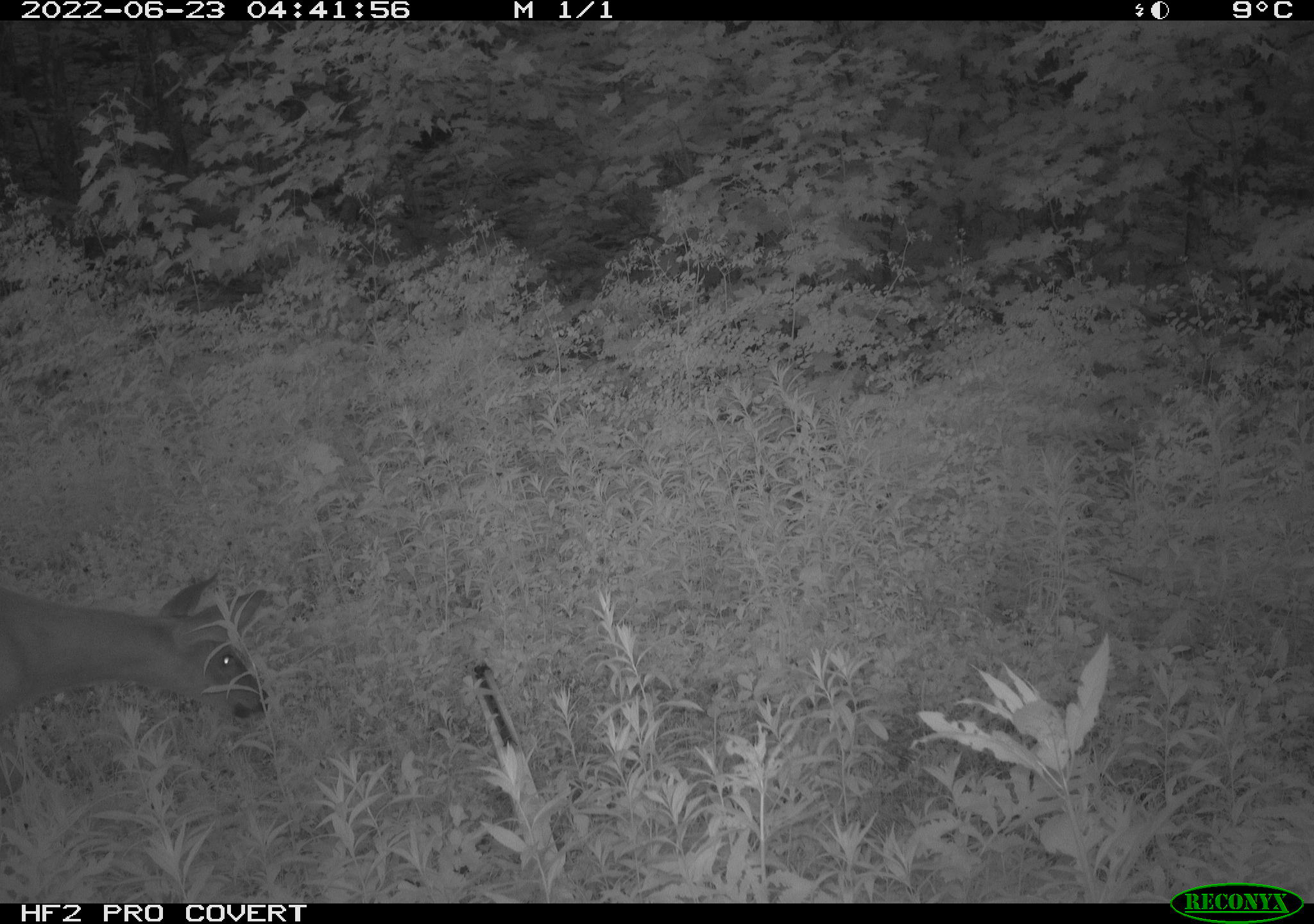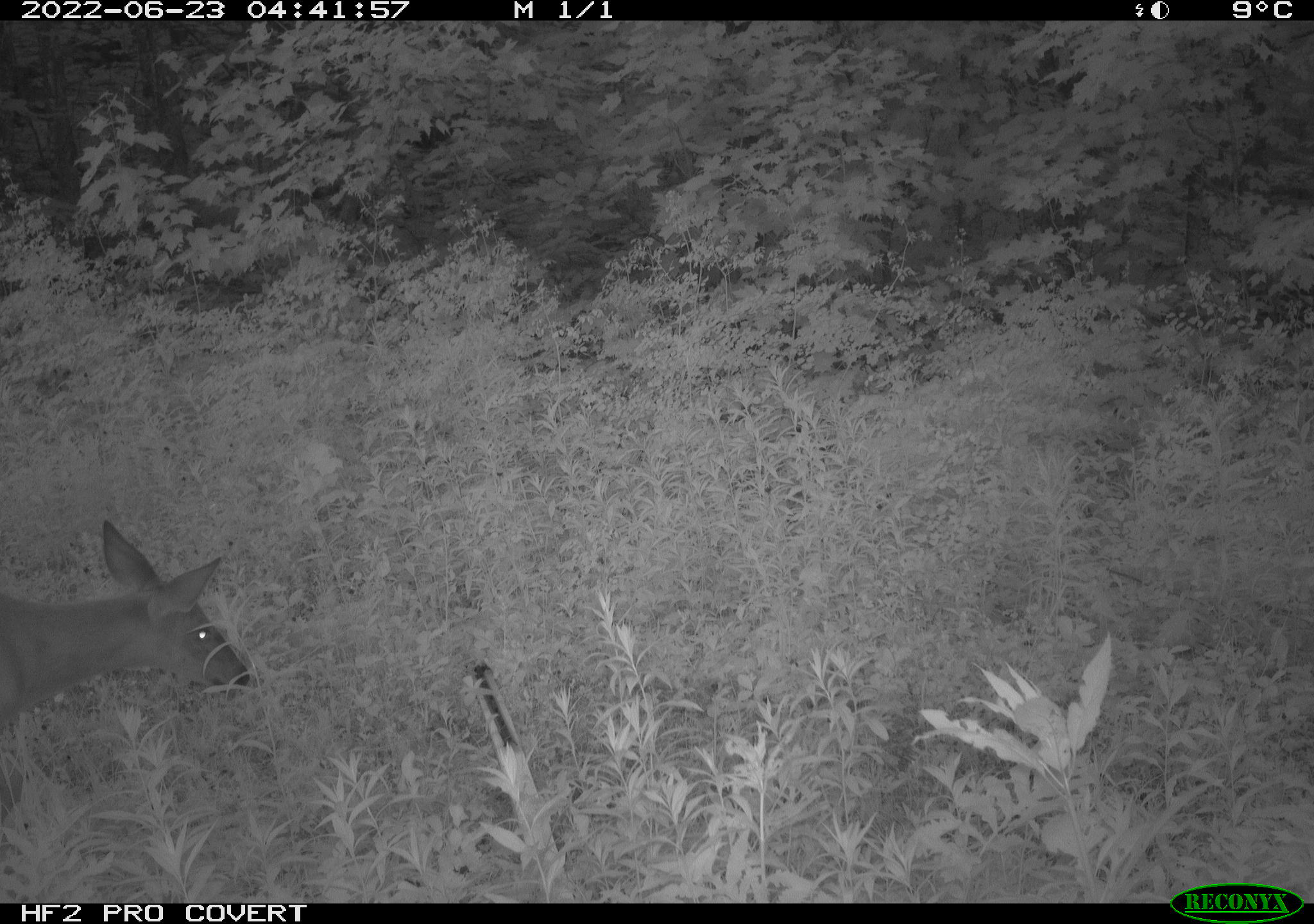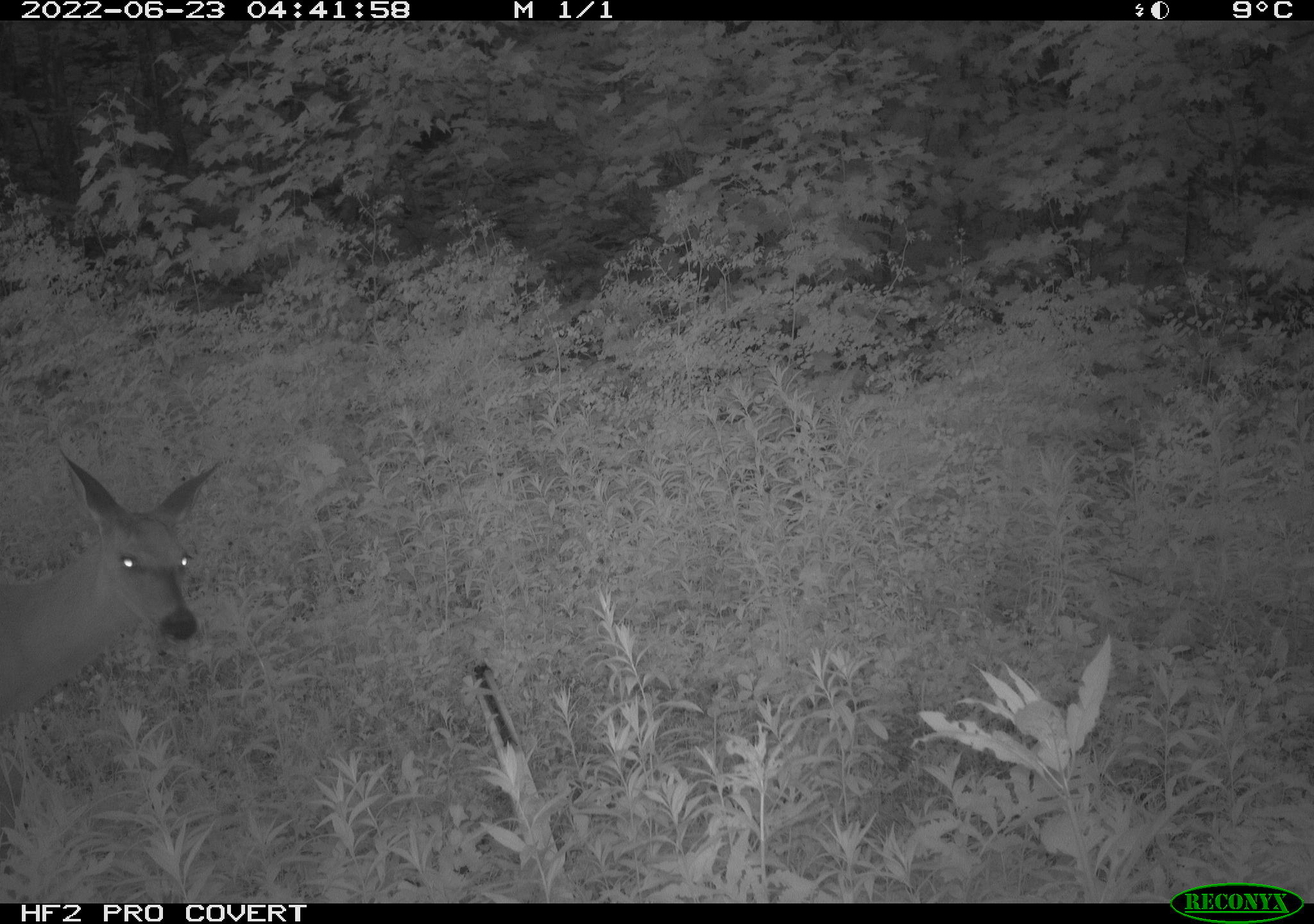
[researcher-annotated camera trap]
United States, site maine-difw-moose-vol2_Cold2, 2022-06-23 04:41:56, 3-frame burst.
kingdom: Animalia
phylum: Chordata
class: Mammalia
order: Artiodactyla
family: Cervidae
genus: Odocoileus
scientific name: Odocoileus virginianus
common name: white-tailed deer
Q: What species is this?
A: White-tailed deer (Odocoileus virginianus).